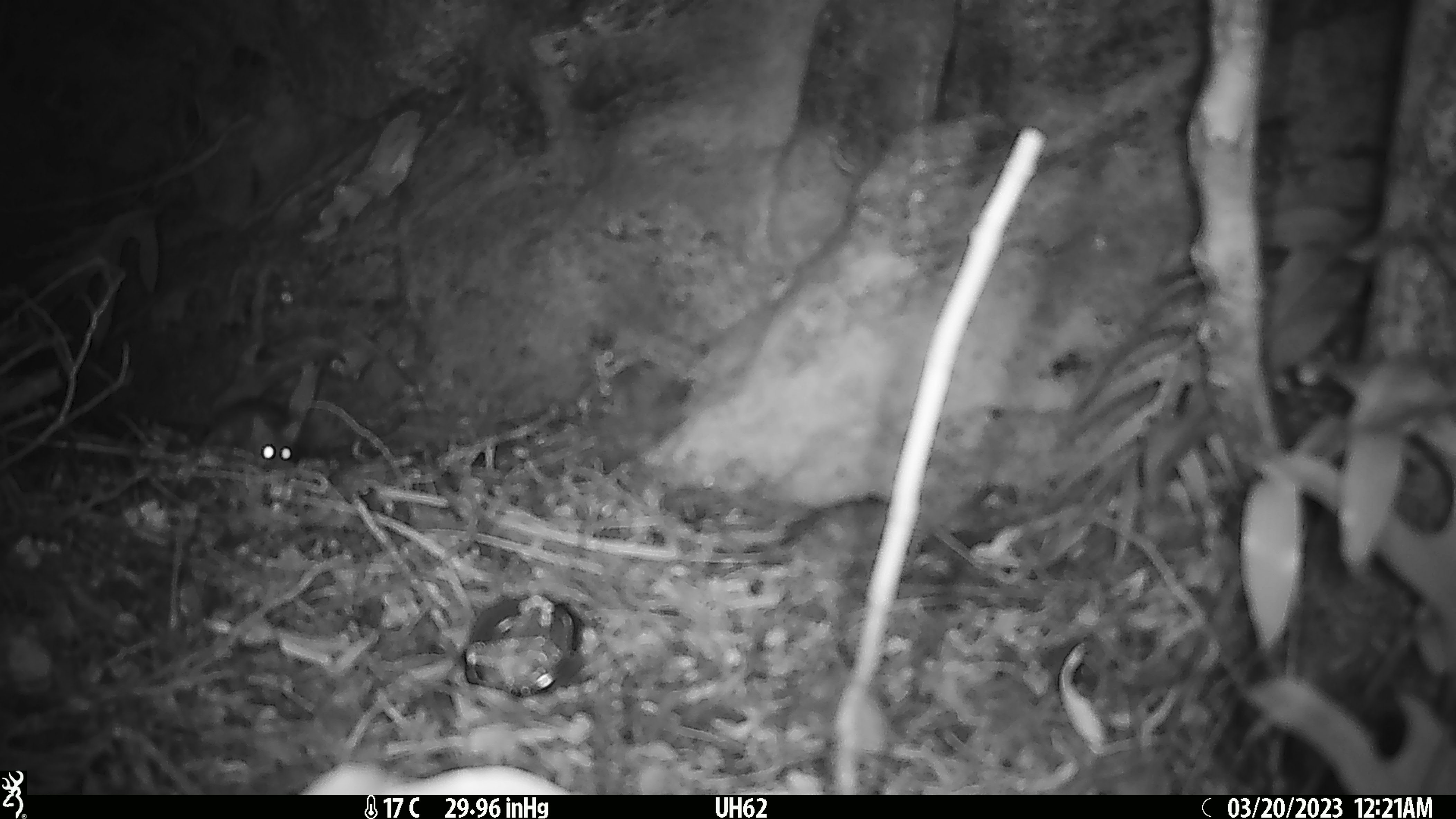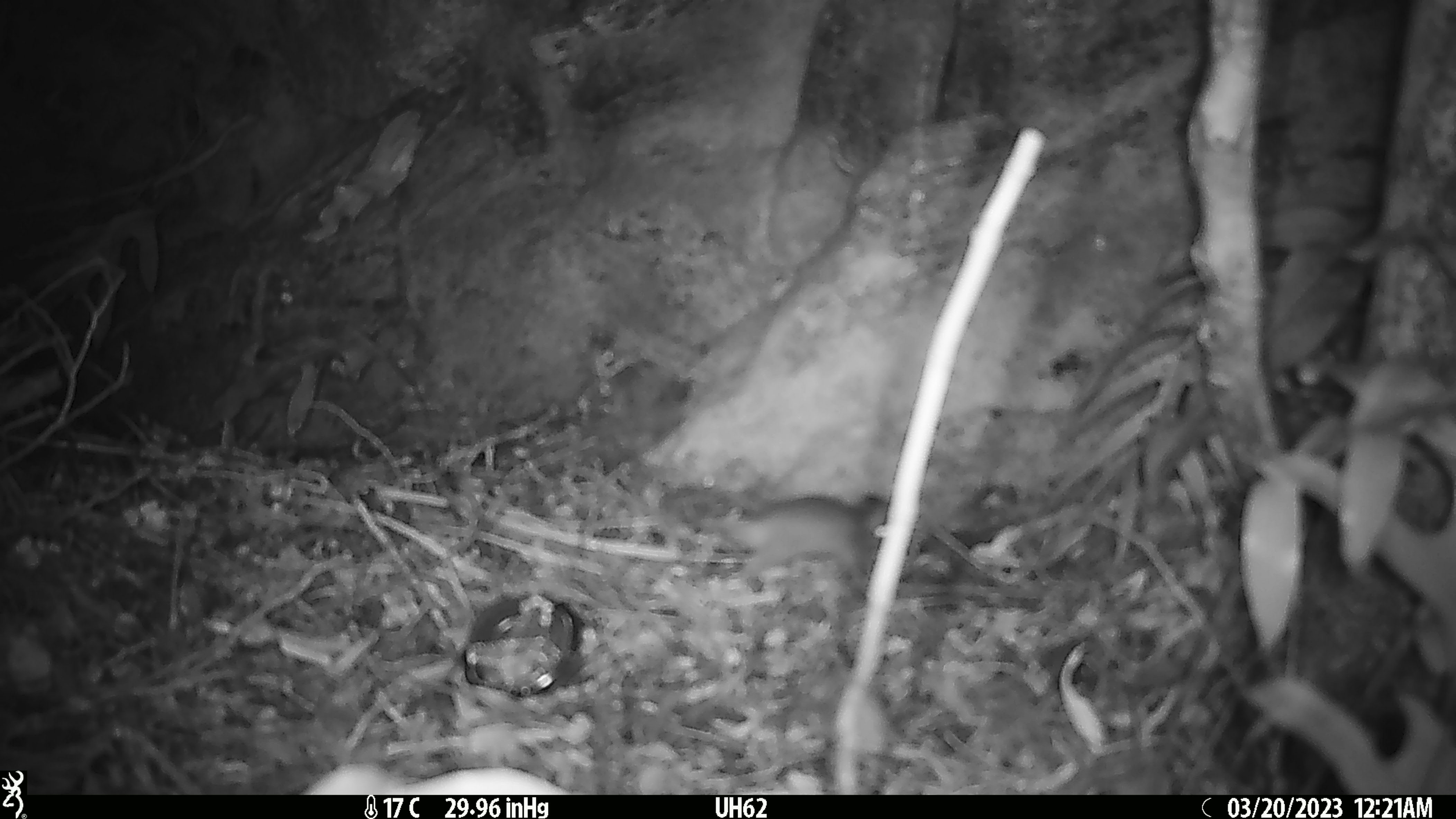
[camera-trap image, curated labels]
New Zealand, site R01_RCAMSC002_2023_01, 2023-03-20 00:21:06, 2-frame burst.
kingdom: Animalia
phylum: Chordata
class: Mammalia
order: Rodentia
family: Muridae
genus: Mus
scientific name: Mus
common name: mouse